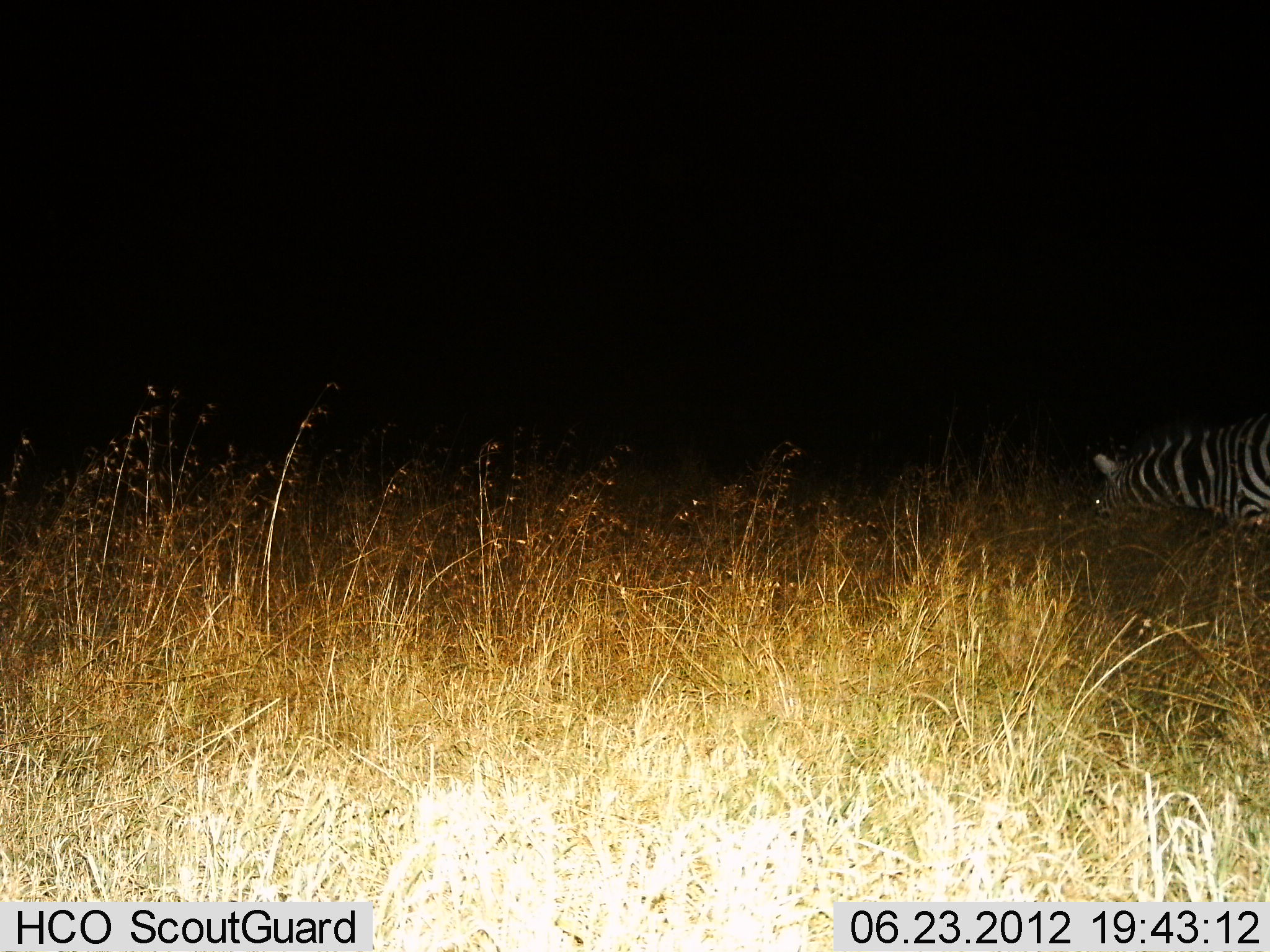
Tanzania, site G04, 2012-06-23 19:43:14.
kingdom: Animalia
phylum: Chordata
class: Mammalia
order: Perissodactyla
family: Equidae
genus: Equus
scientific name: Equus quagga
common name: plains zebra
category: zebra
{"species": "zebra (plains zebra) (Equus quagga)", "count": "1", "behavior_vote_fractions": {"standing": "20%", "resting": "10%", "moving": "10%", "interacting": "0%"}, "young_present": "0%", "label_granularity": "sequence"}